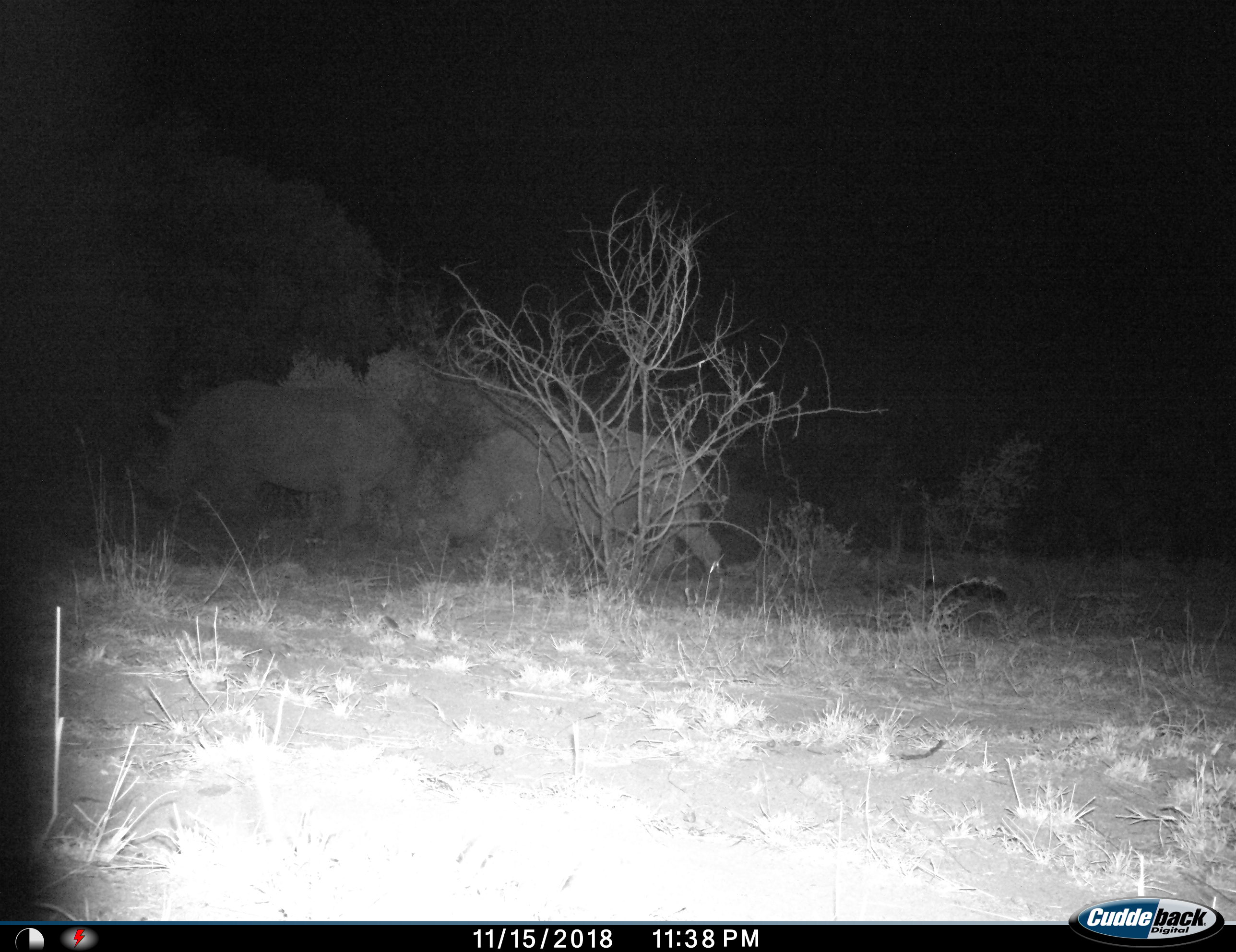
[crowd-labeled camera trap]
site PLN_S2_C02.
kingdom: Animalia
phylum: Chordata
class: Mammalia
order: Perissodactyla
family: Rhinocerotidae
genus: Ceratotherium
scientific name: Ceratotherium simum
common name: white rhinoceros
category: rhinoceroswhite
Rhinoceroswhite (white rhinoceros) (Ceratotherium simum), count 2. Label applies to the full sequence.